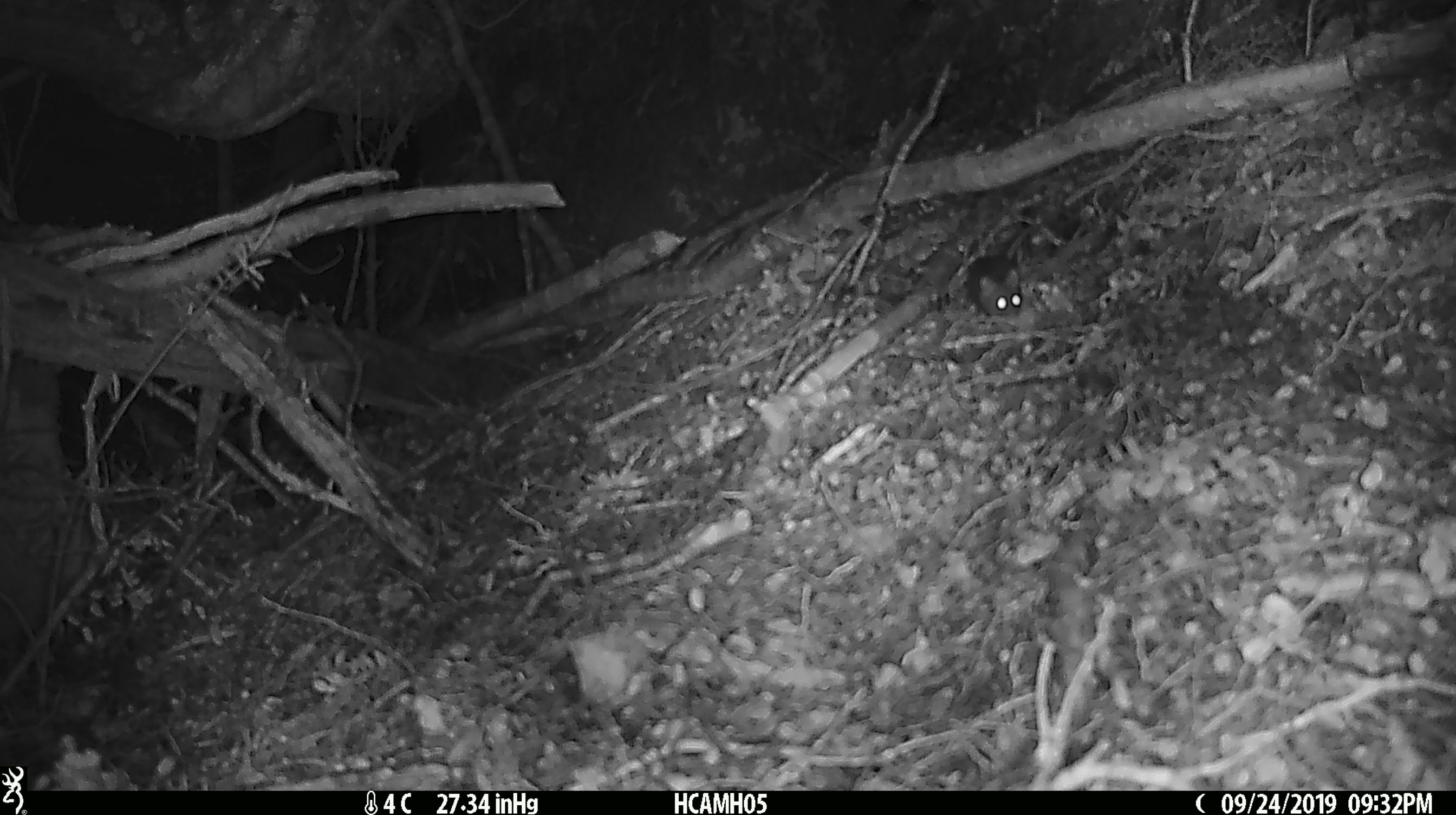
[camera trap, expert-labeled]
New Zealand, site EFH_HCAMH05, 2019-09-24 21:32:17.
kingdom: Animalia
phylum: Chordata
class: Mammalia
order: Rodentia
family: Muridae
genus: Mus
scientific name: Mus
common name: mouse